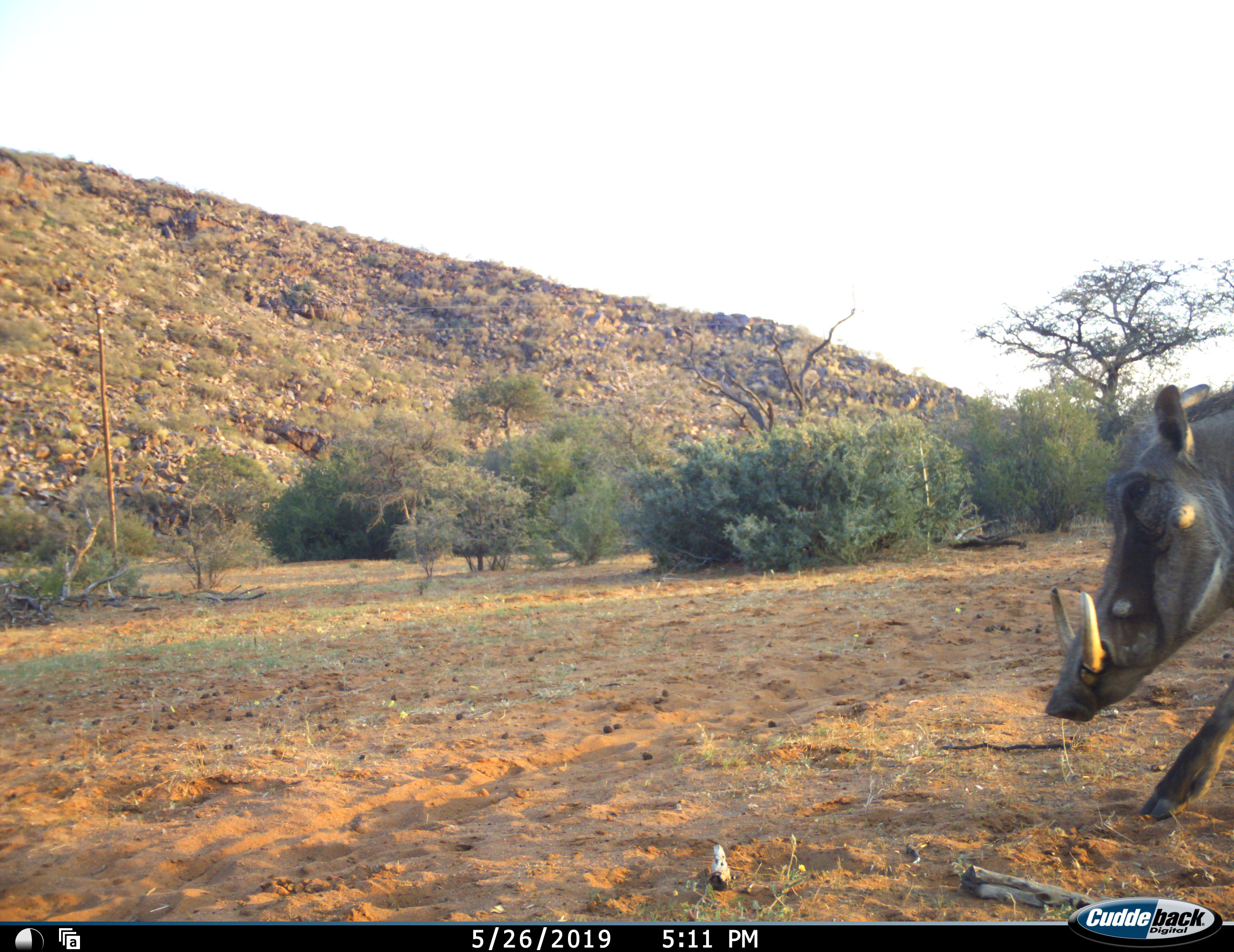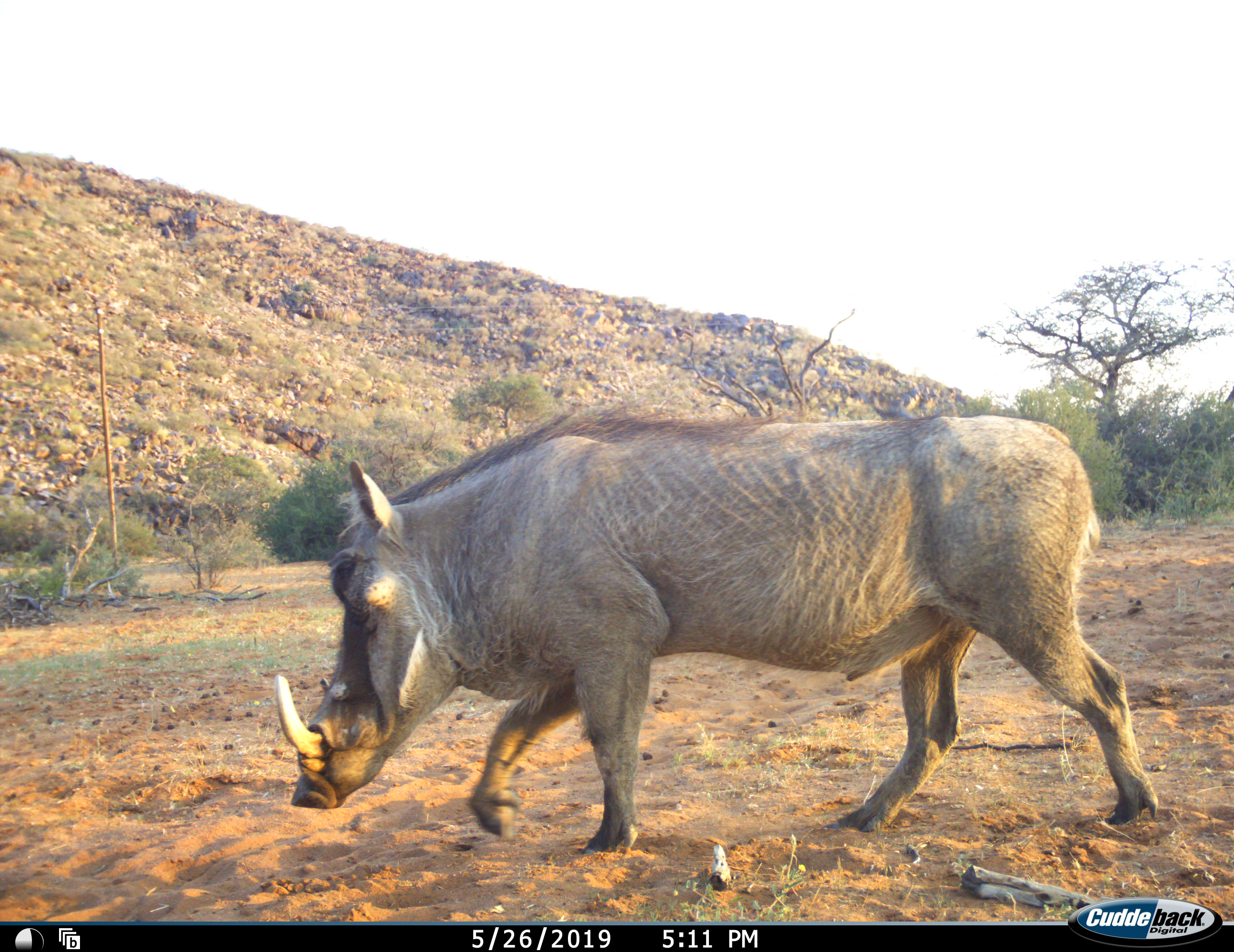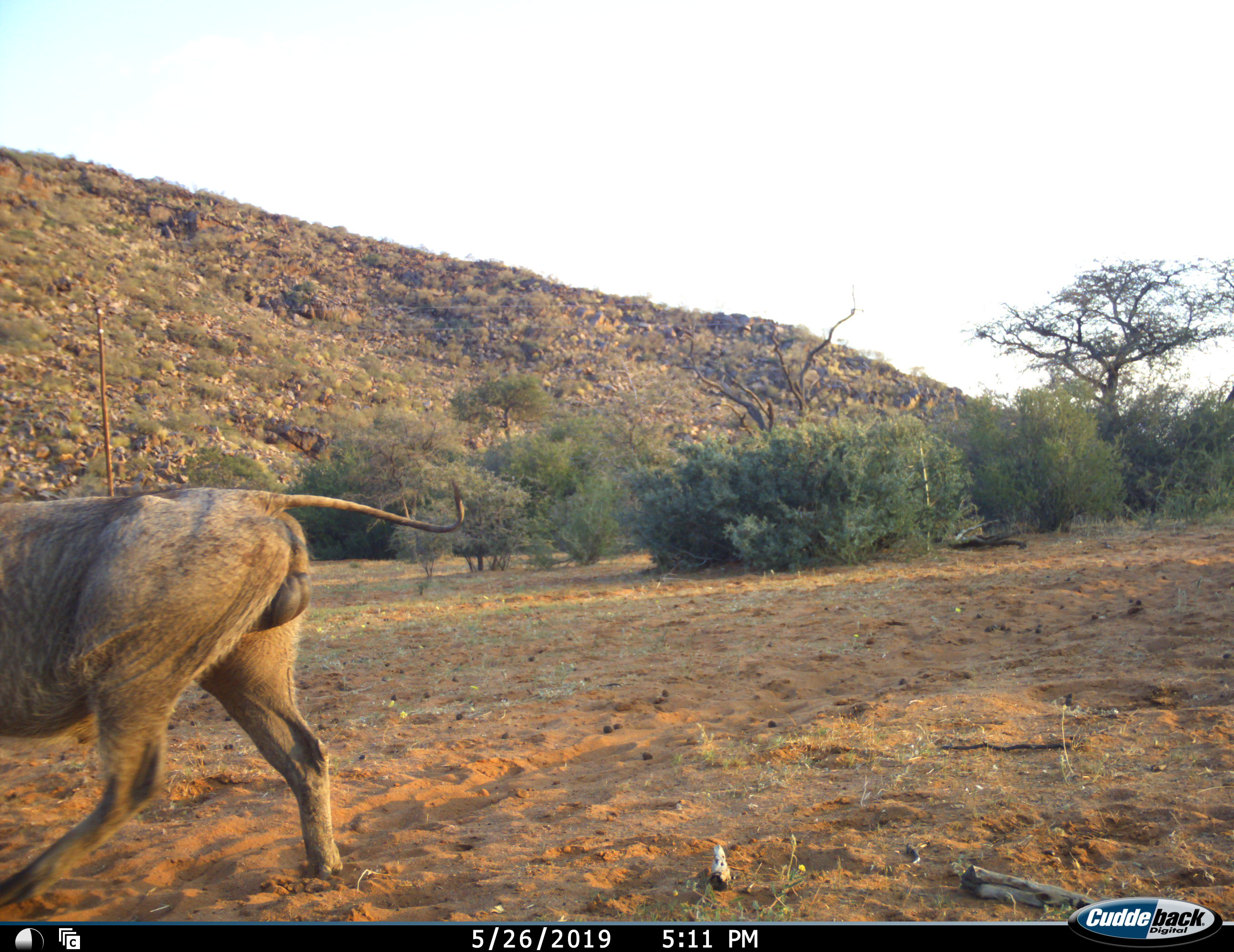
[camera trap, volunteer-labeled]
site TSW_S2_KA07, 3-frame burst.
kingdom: Animalia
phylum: Chordata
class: Mammalia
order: Artiodactyla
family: Suidae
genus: Phacochoerus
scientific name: Phacochoerus africanus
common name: warthog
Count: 1.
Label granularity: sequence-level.